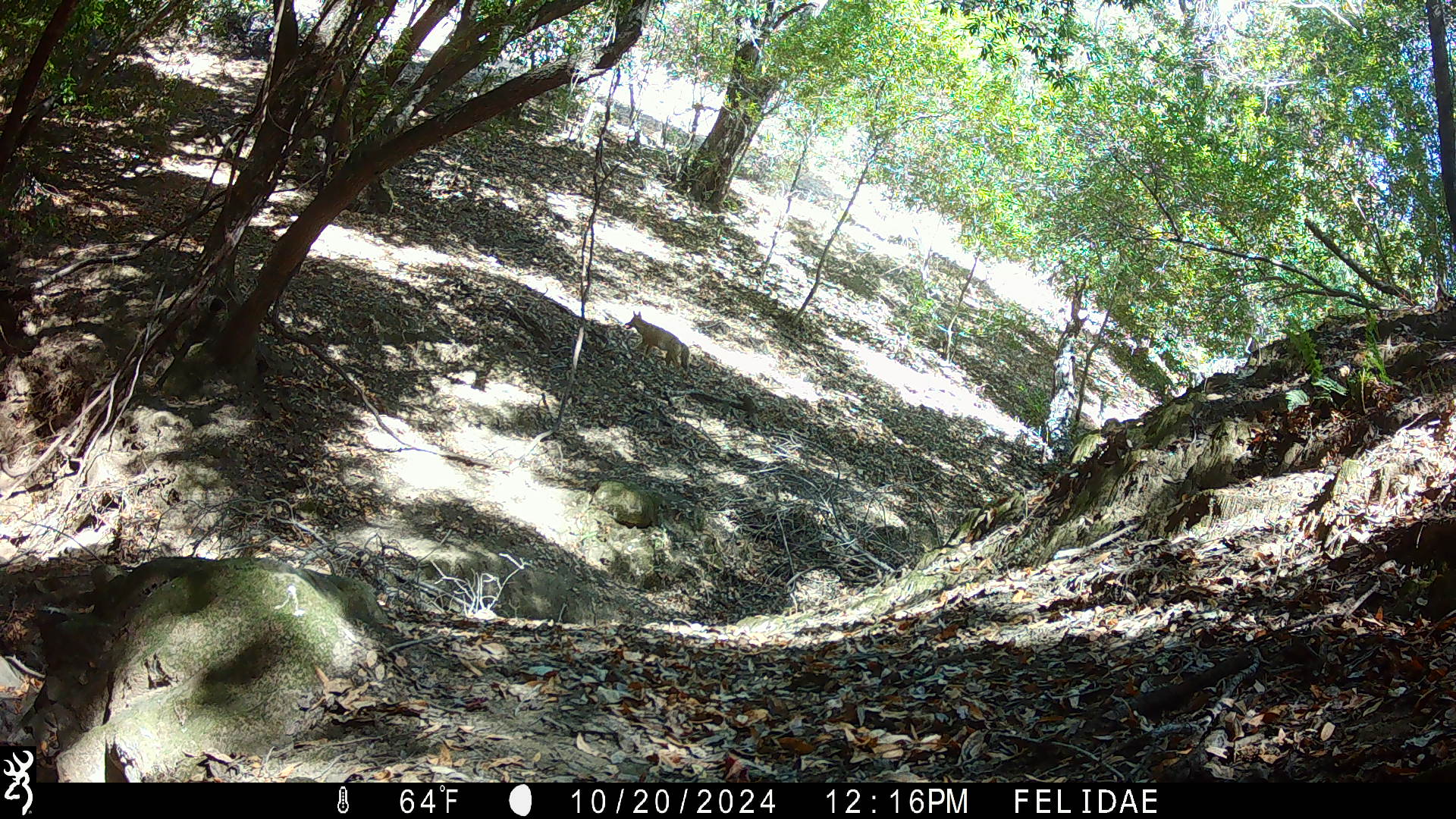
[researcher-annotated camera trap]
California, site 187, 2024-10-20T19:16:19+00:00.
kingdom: Animalia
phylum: Chordata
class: Mammalia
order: Carnivora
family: Canidae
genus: Canis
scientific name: Canis latrans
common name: coyote